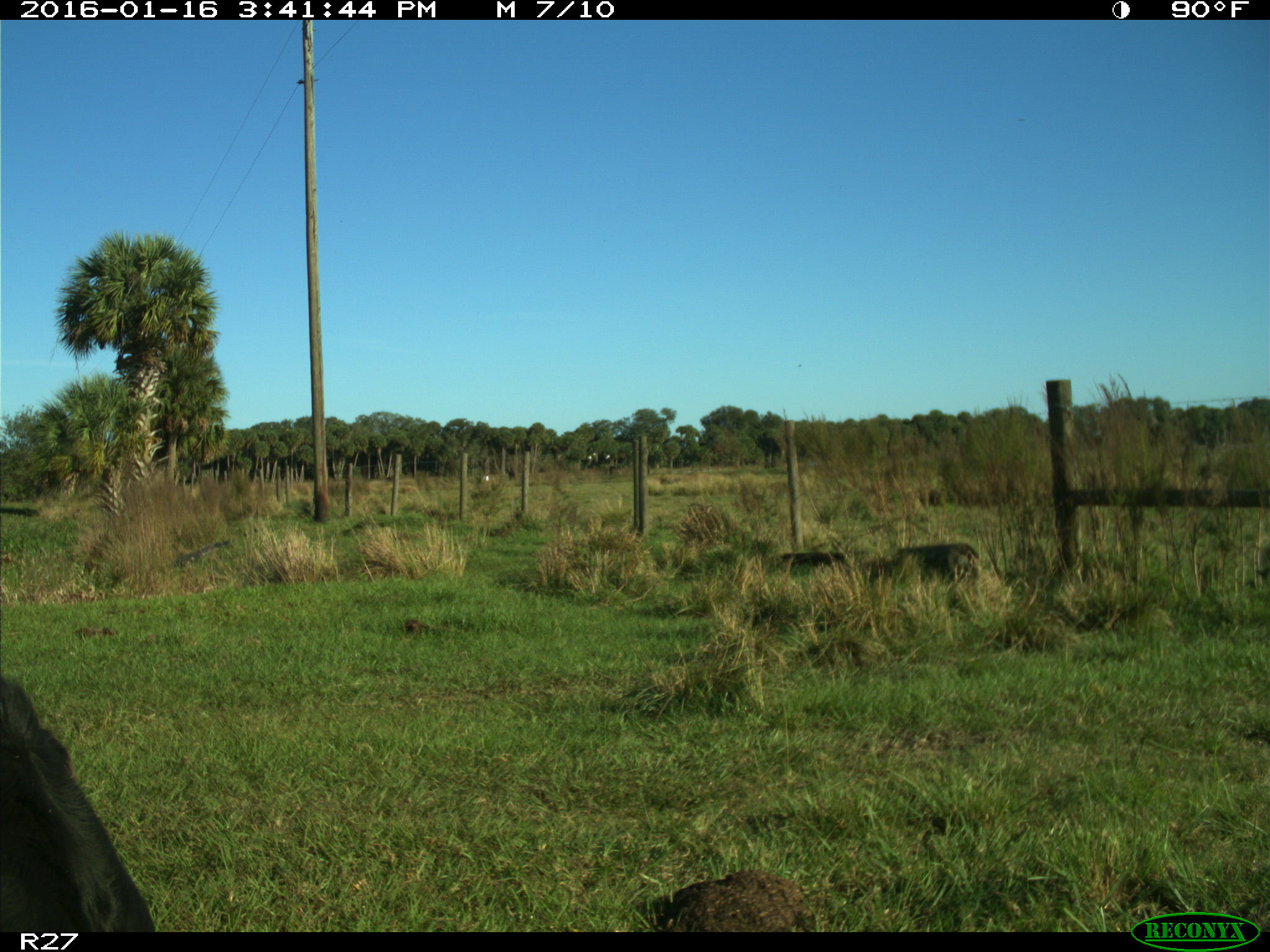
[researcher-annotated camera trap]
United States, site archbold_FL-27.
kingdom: Animalia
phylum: Chordata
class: Mammalia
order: Artiodactyla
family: Bovidae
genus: Bos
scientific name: Bos taurus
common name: domestic cow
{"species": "Bos taurus (domestic cow)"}